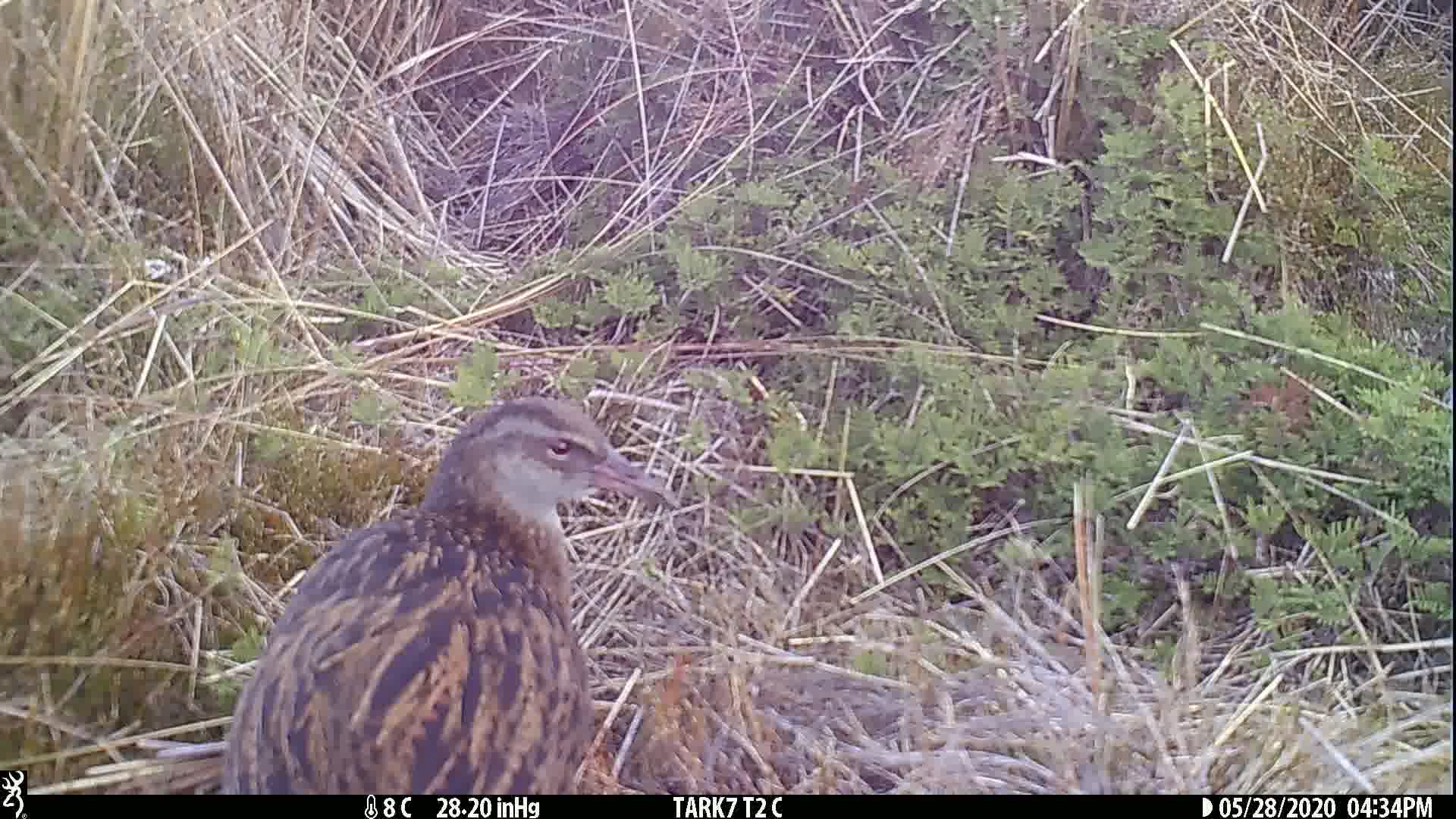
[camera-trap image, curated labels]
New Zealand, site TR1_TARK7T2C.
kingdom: Animalia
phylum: Chordata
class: Aves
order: Gruiformes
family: Rallidae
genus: Gallirallus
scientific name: Gallirallus australis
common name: weka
Weka (Gallirallus australis).